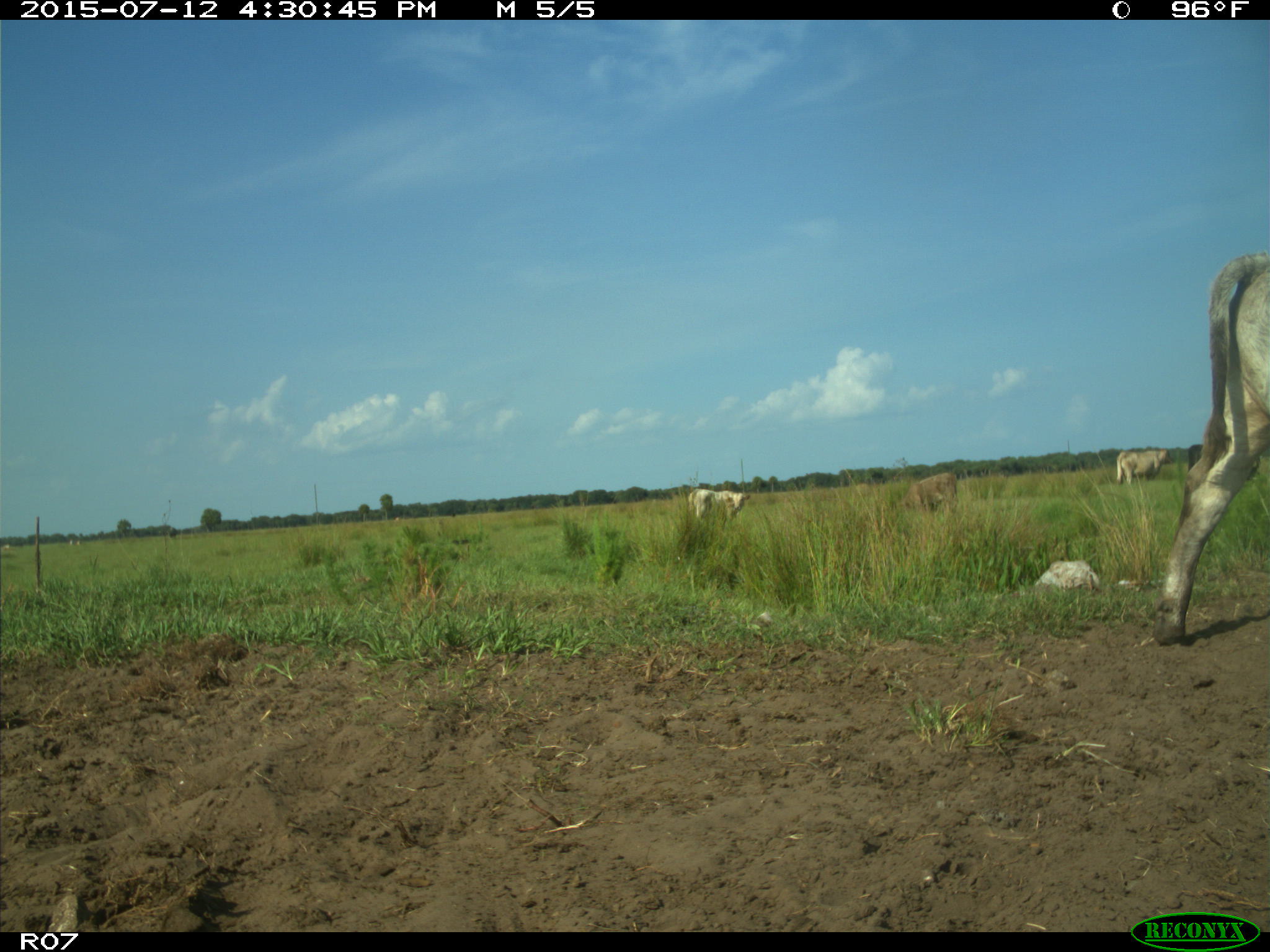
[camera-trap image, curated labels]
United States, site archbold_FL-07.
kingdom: Animalia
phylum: Chordata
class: Mammalia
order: Artiodactyla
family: Bovidae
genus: Bos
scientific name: Bos taurus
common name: domestic cow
Bos taurus (domestic cow).